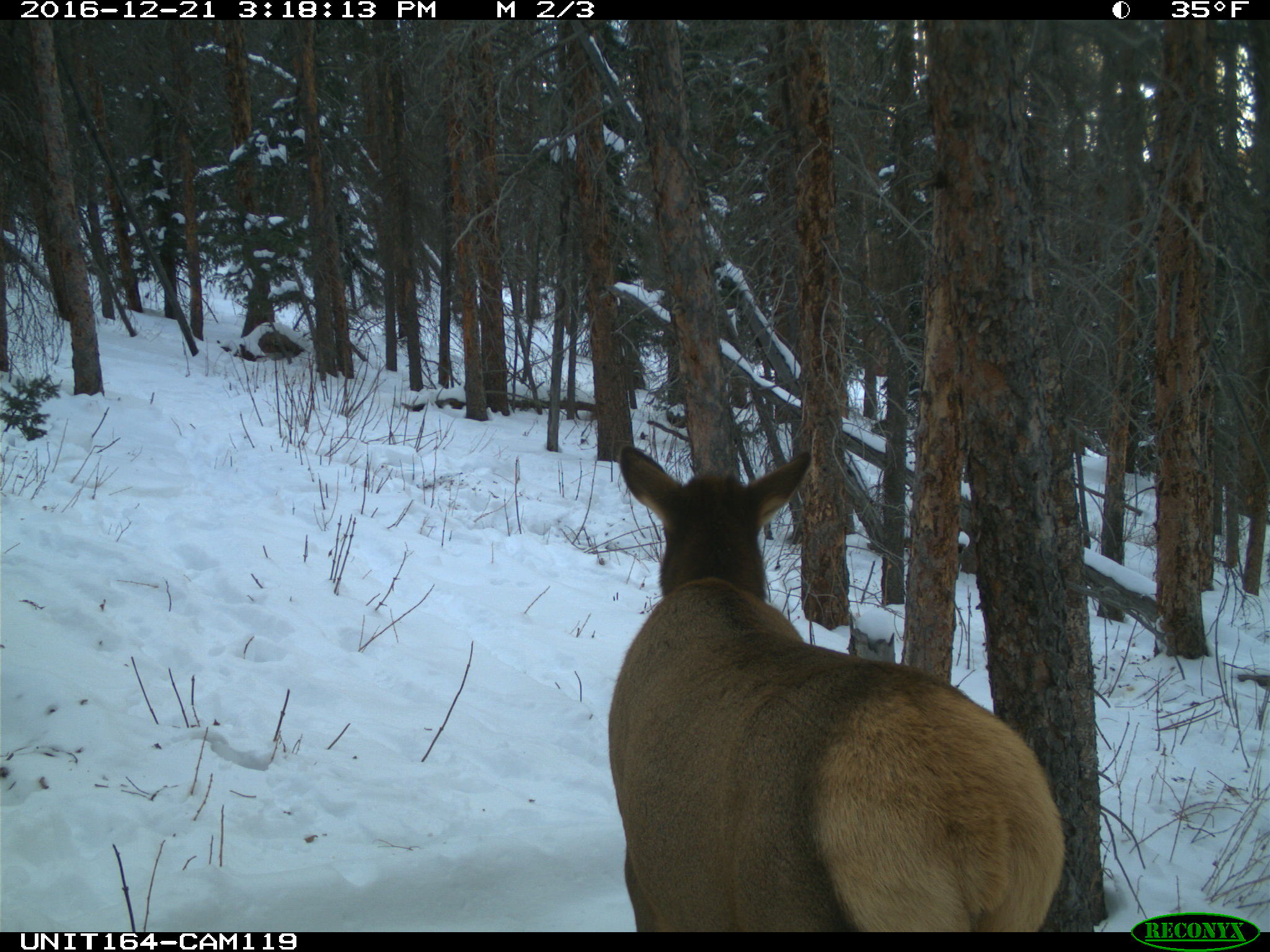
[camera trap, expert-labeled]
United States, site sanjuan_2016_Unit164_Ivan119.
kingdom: Animalia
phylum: Chordata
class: Mammalia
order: Artiodactyla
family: Cervidae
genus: Cervus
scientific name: Cervus elaphus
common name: red deer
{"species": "Cervus elaphus (red deer)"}